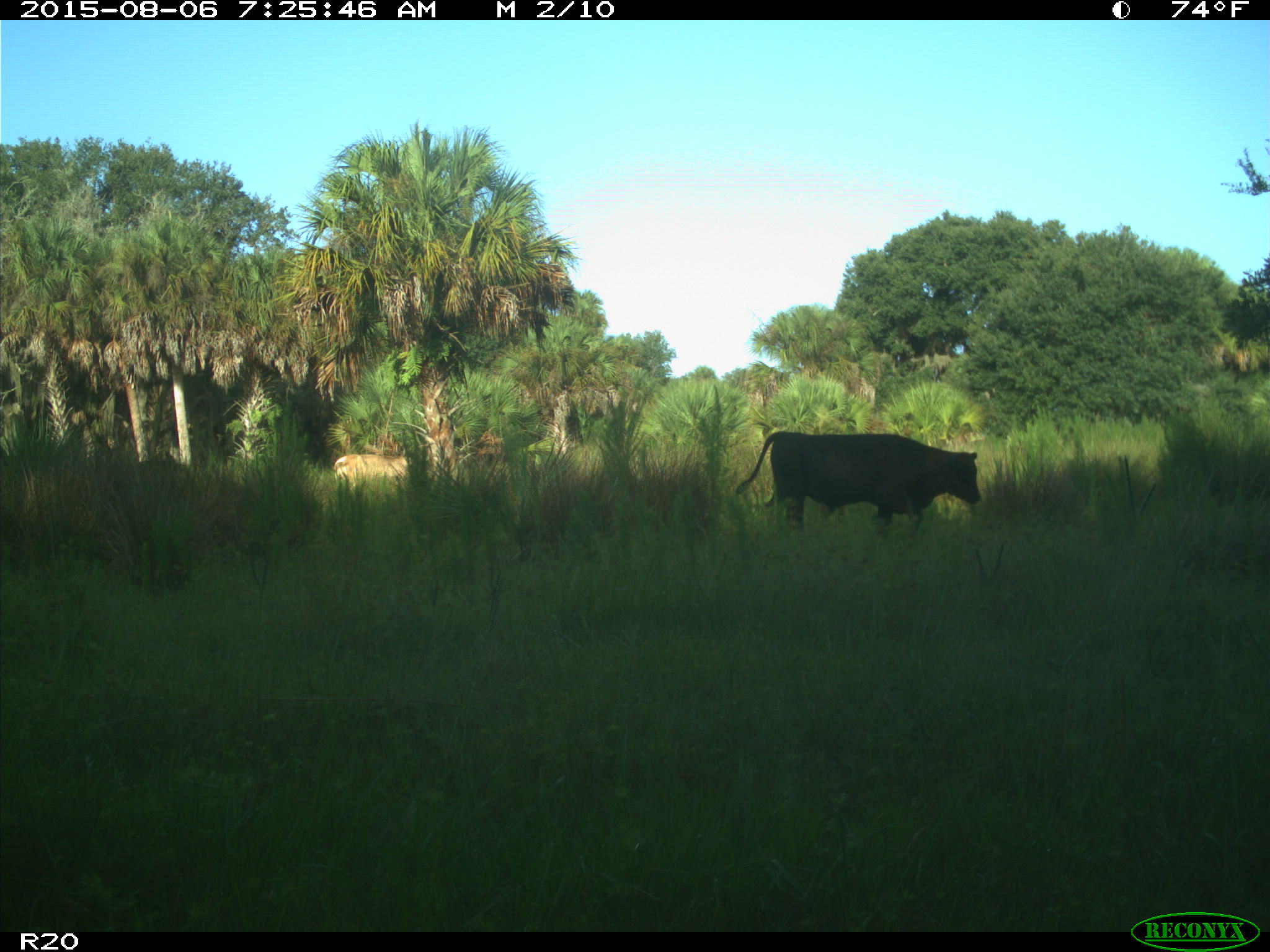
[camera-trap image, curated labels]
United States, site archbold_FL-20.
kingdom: Animalia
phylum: Chordata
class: Mammalia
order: Artiodactyla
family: Bovidae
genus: Bos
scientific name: Bos taurus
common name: domestic cow